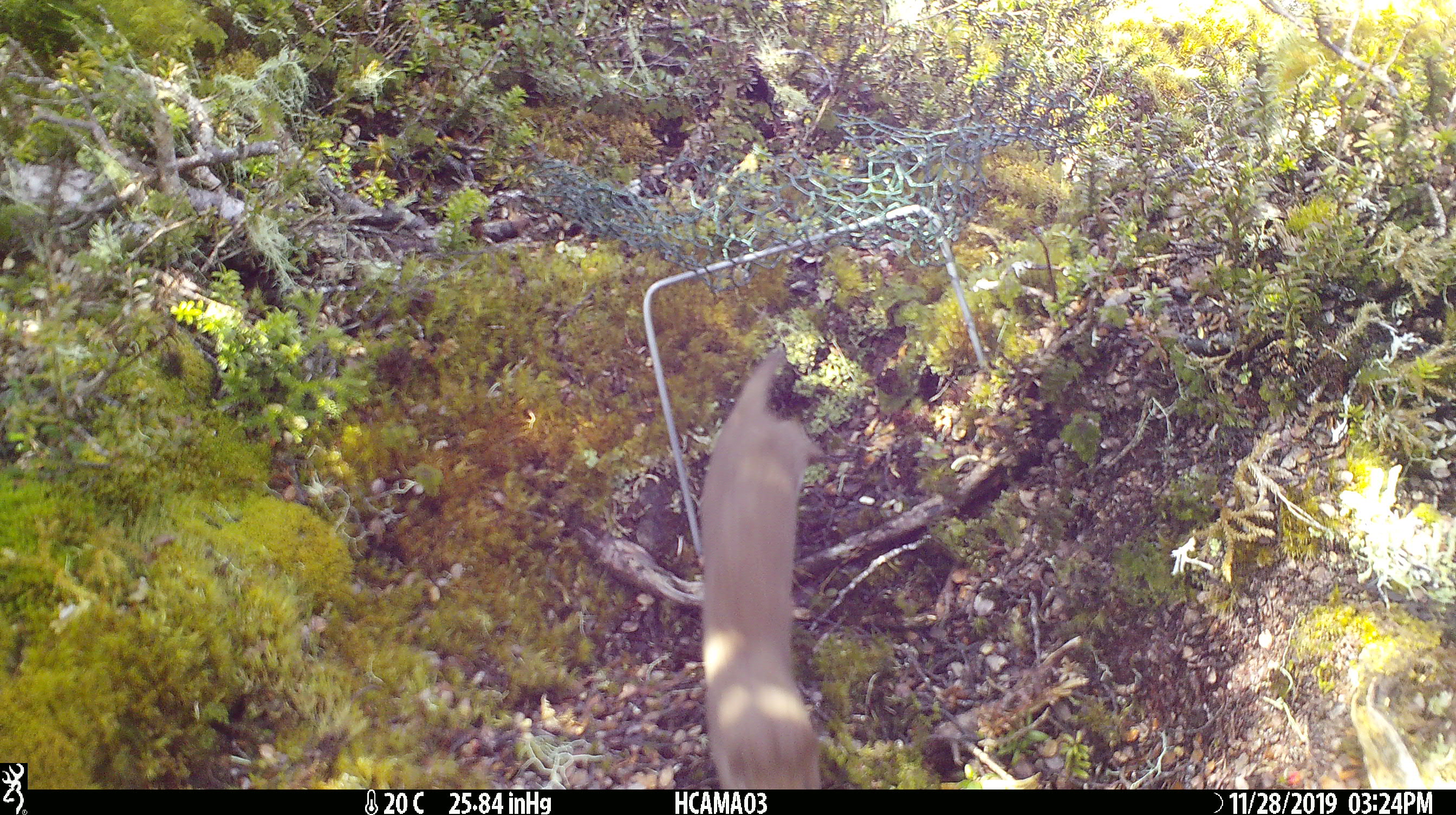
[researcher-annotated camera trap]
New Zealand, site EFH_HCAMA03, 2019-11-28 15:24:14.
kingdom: Animalia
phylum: Chordata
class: Mammalia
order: Carnivora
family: Mustelidae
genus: Mustela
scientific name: Mustela nivalis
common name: least weasel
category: weasel